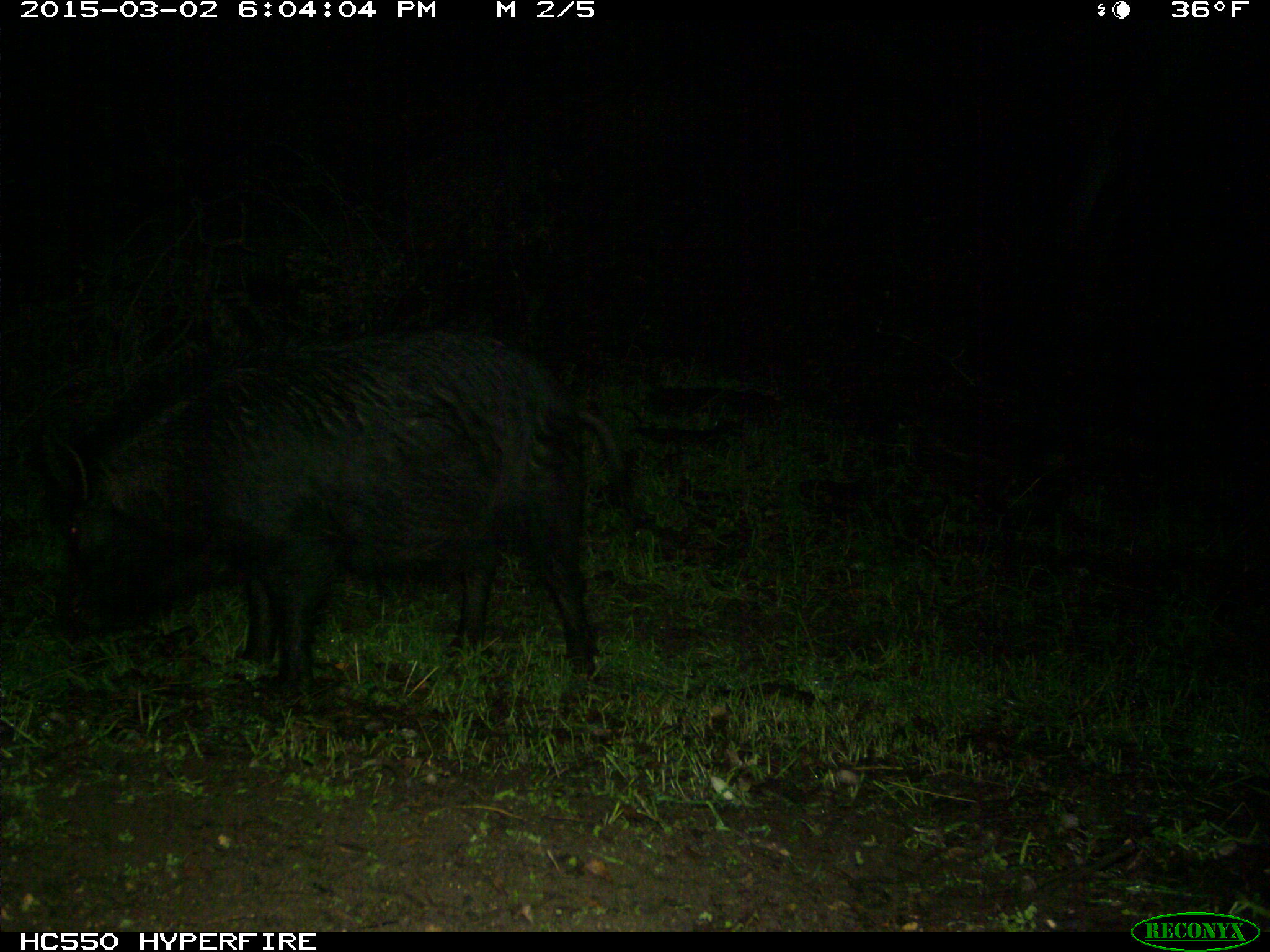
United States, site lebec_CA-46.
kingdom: Animalia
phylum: Chordata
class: Mammalia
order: Artiodactyla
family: Suidae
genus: Sus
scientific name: Sus scrofa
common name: wild boar